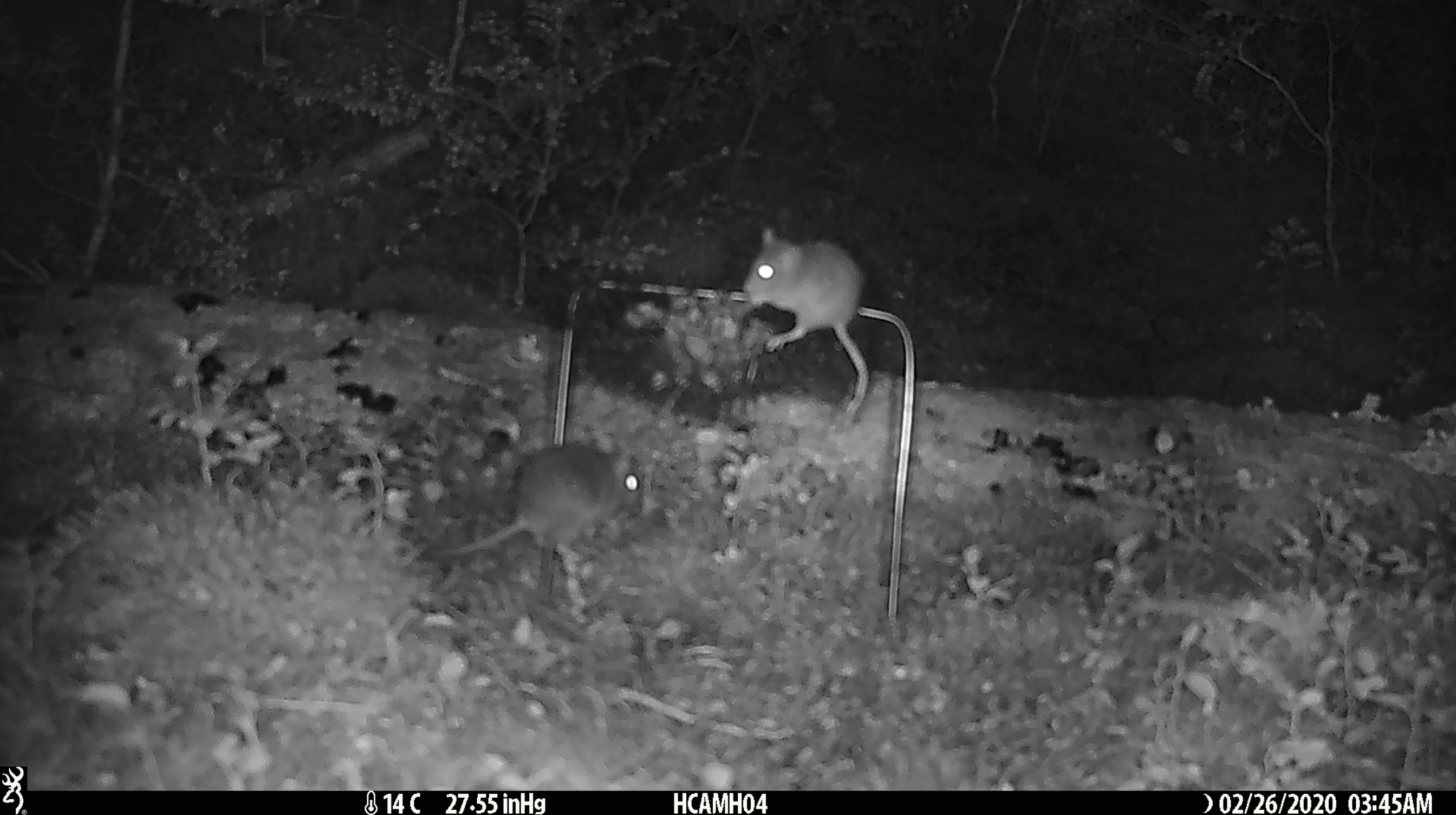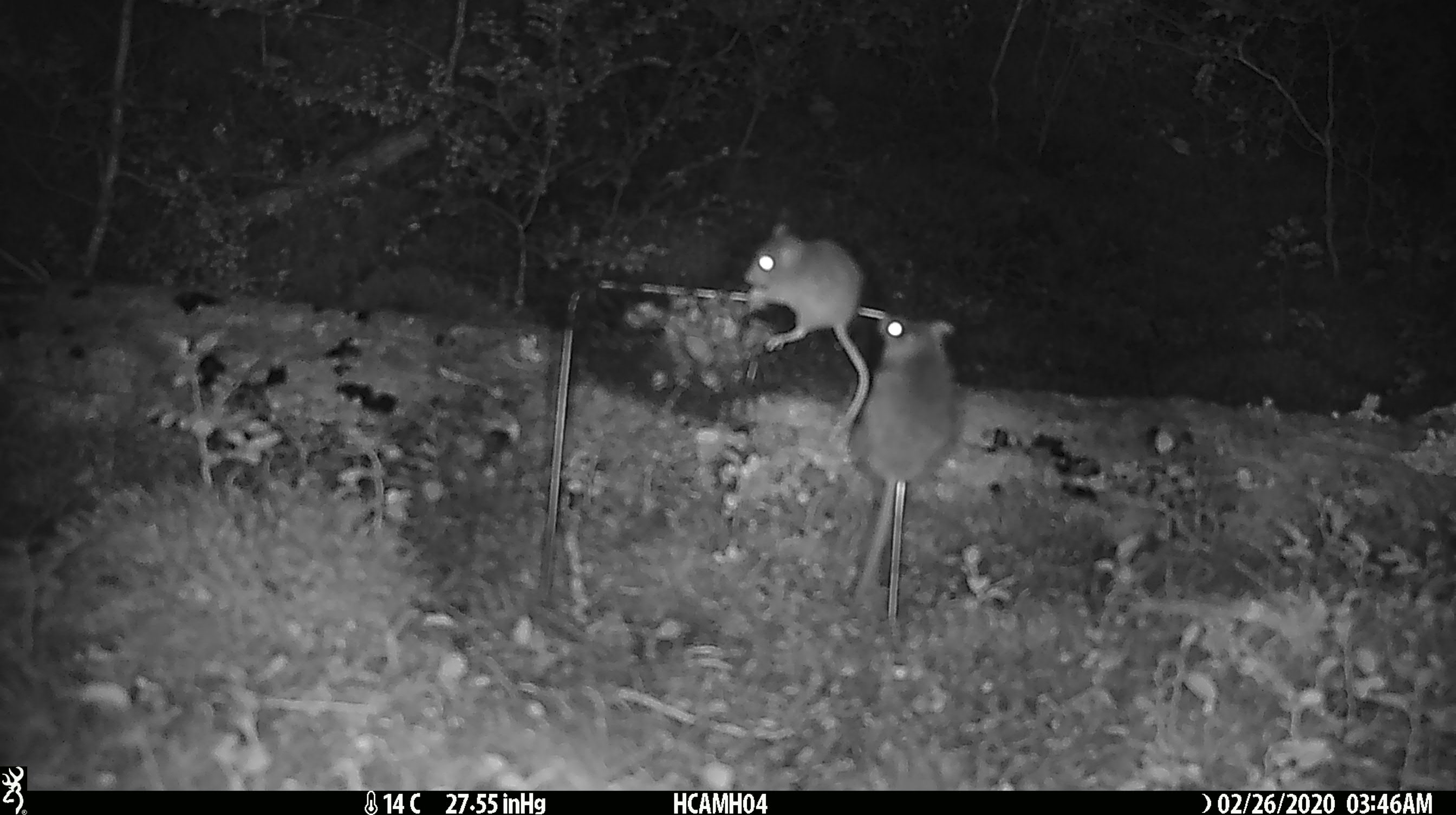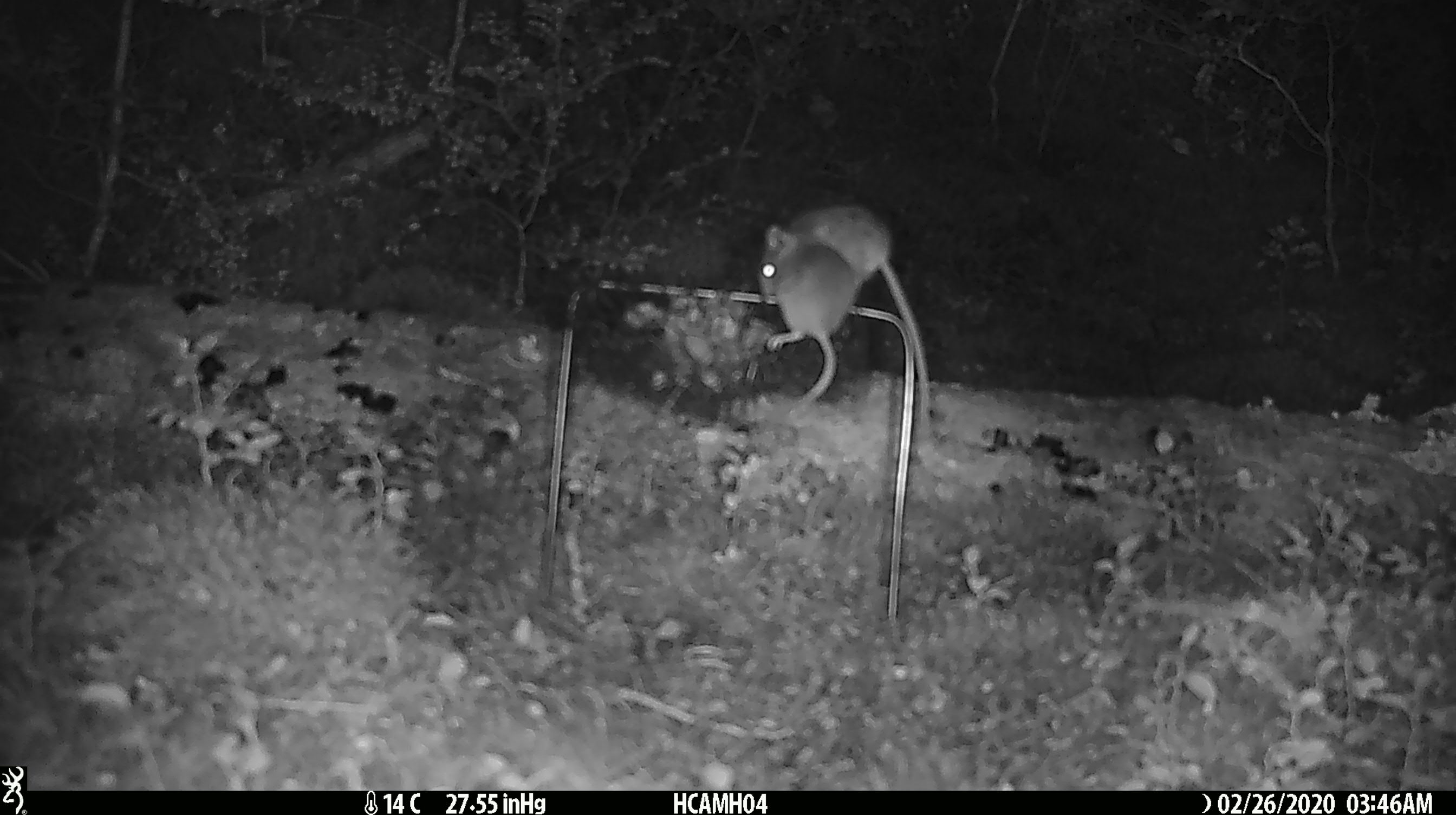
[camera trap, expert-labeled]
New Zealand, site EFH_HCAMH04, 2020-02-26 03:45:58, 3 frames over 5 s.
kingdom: Animalia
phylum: Chordata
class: Mammalia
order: Rodentia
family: Muridae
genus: Mus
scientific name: Mus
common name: mouse